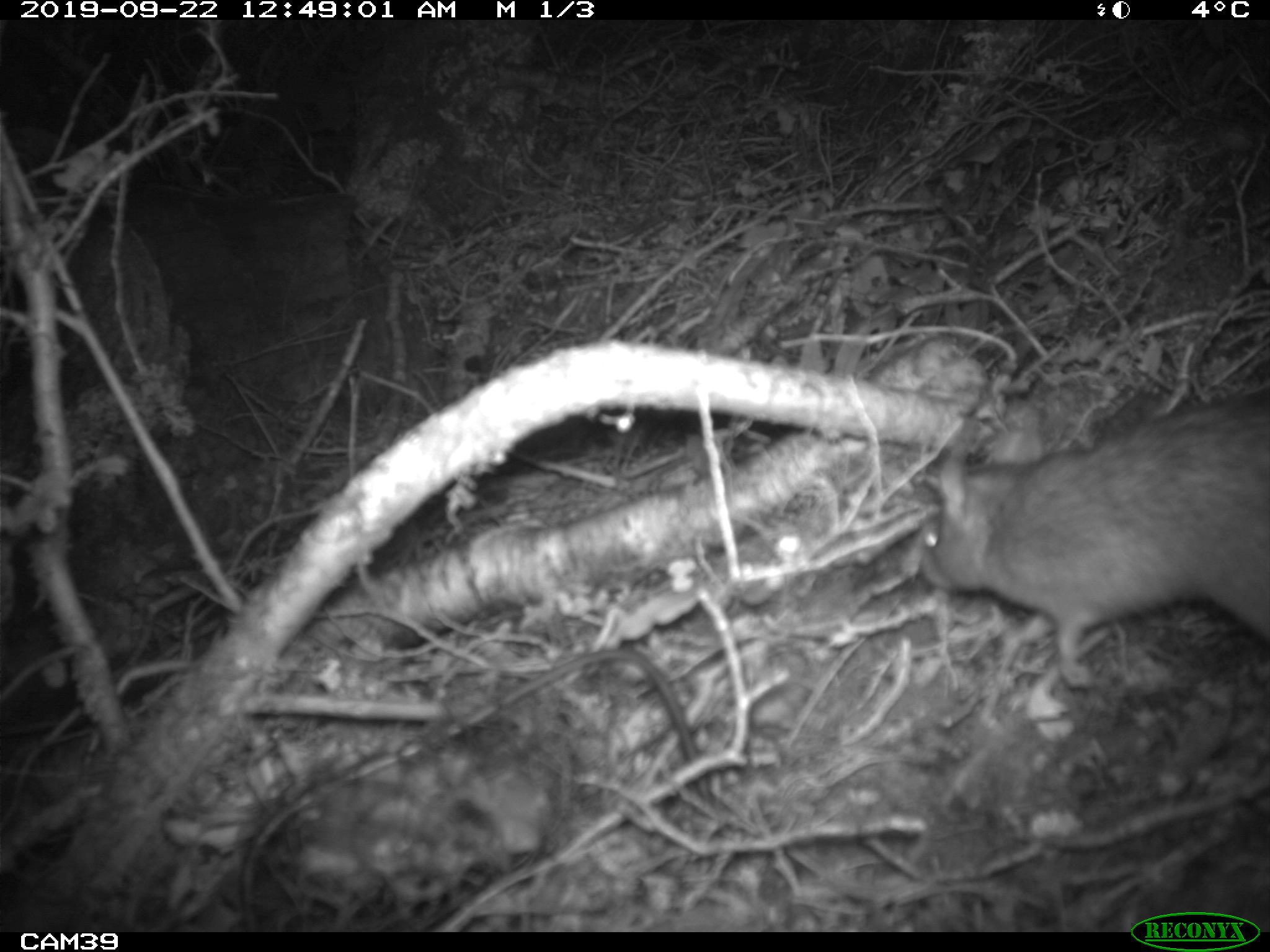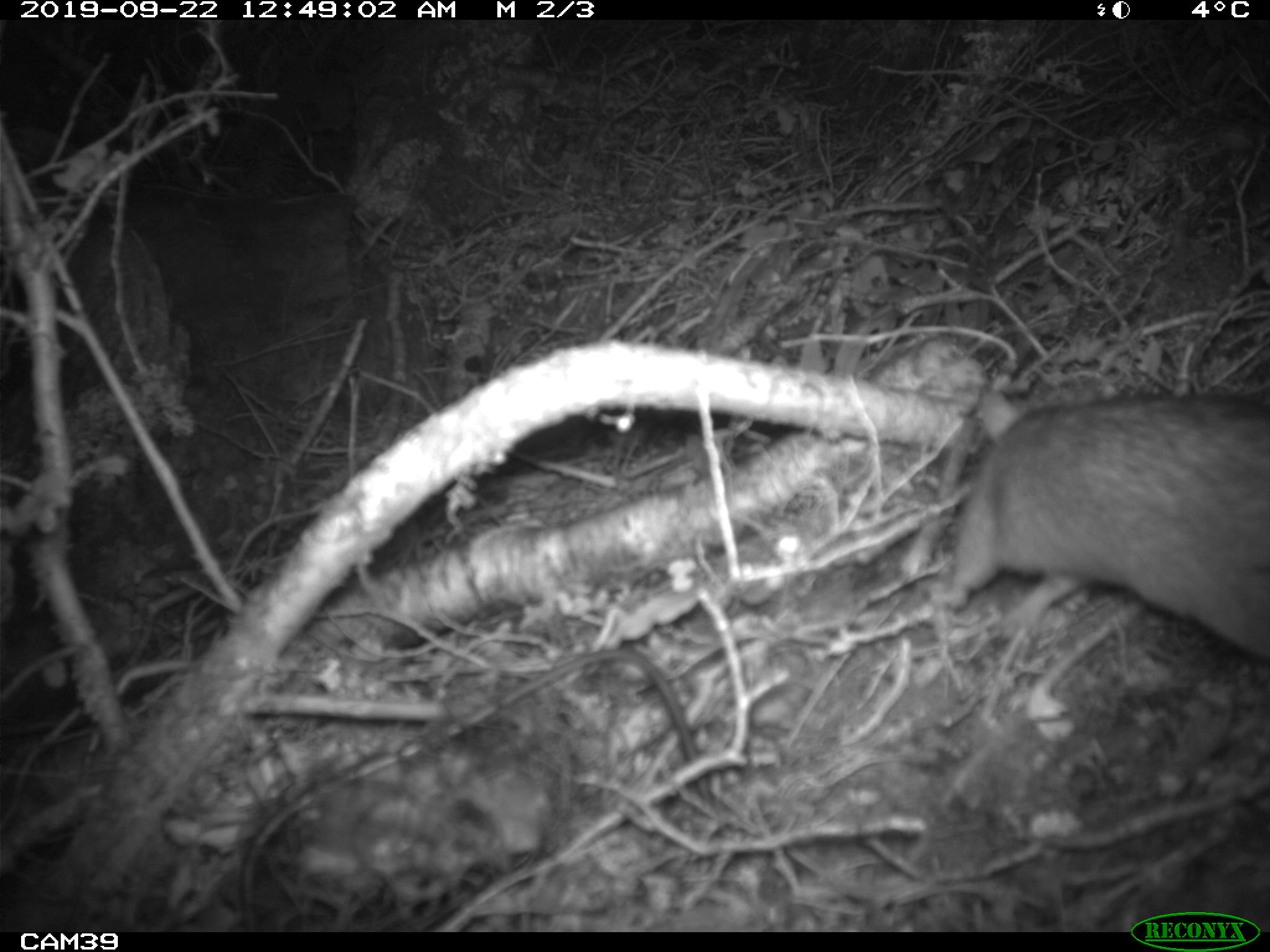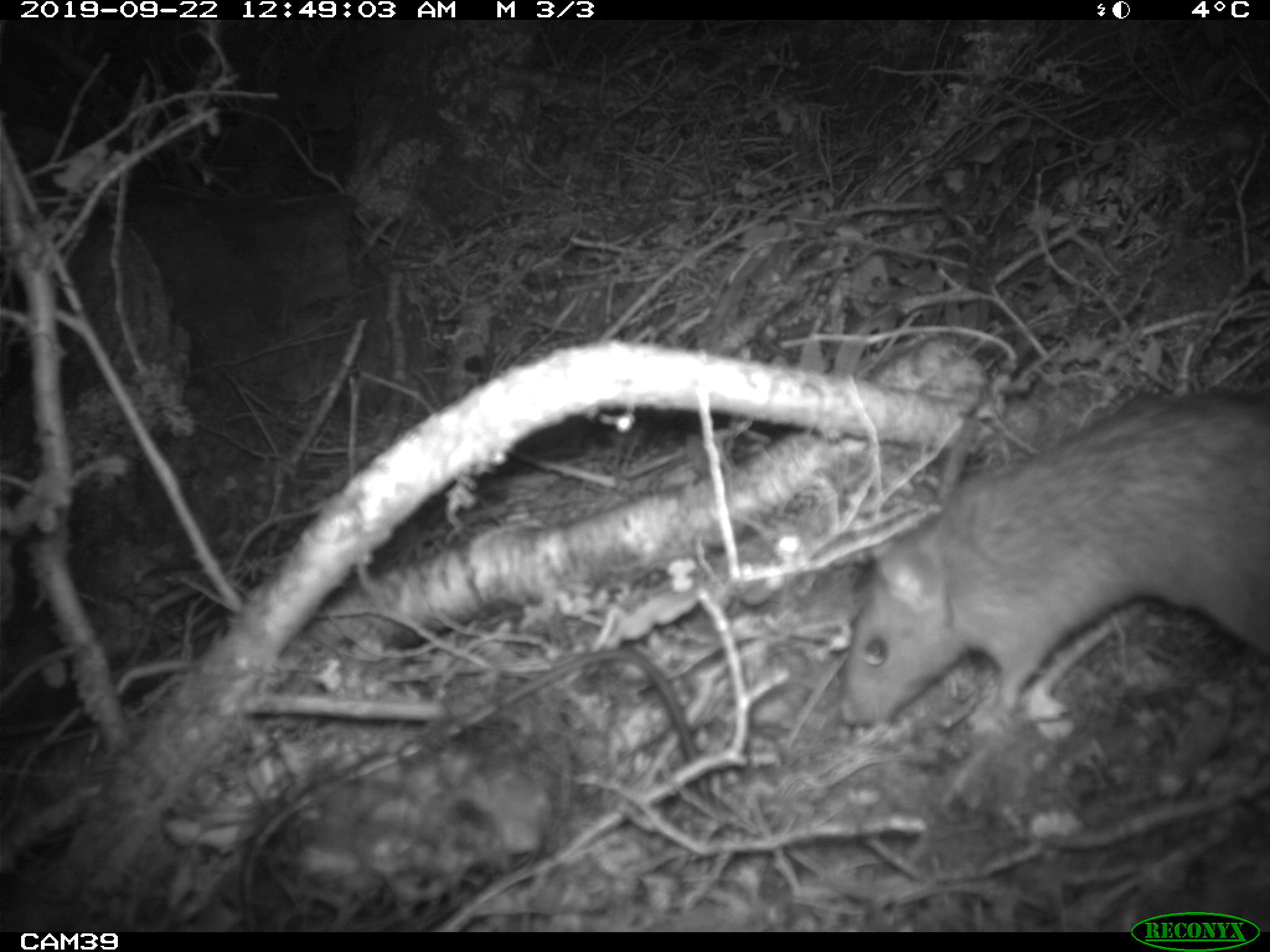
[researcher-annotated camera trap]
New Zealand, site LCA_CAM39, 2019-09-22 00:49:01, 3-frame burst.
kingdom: Animalia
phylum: Chordata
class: Mammalia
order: Rodentia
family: Muridae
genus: Rattus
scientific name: Rattus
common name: rat